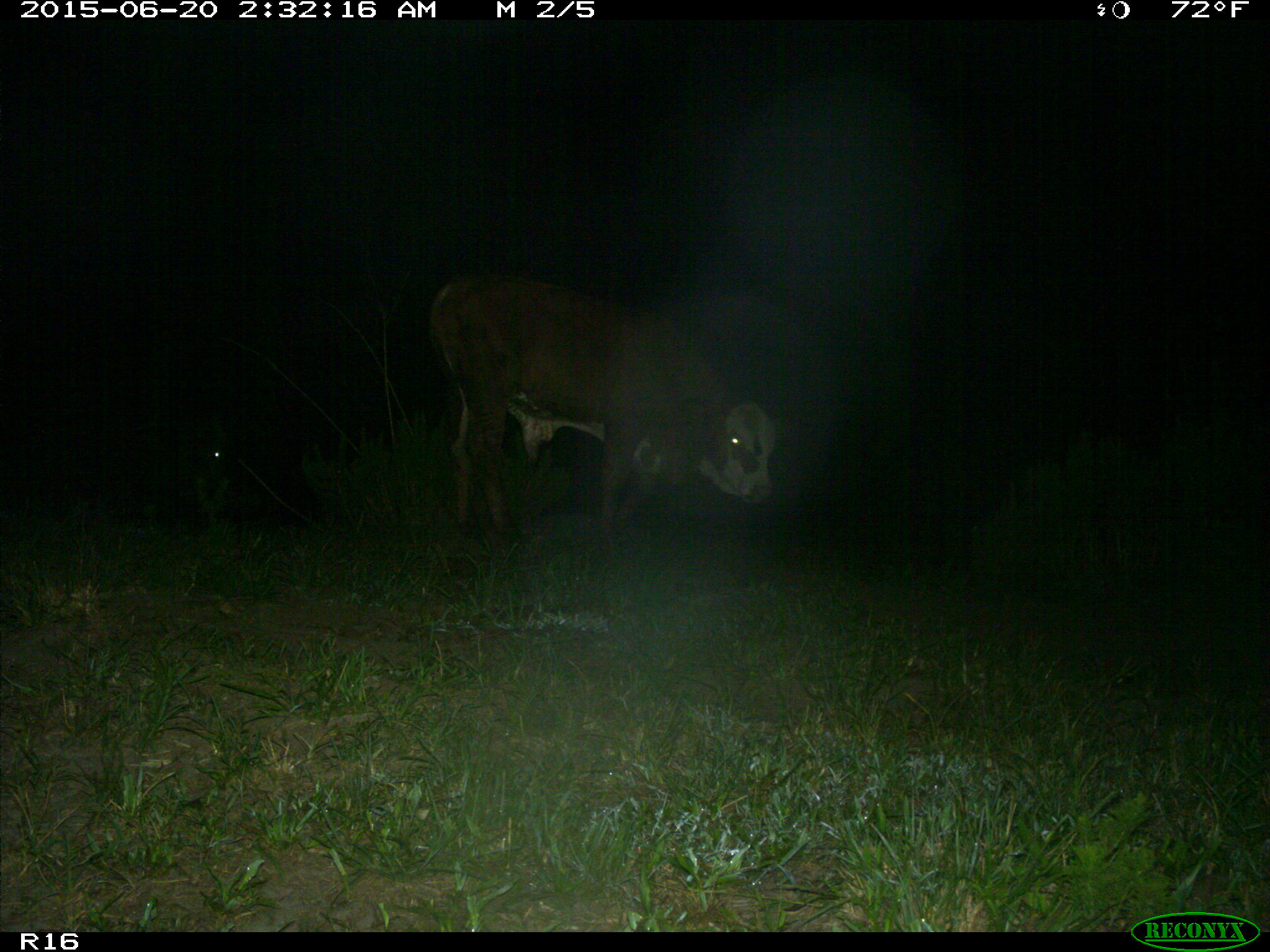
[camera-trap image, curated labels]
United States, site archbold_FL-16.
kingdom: Animalia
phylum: Chordata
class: Mammalia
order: Artiodactyla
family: Bovidae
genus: Bos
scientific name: Bos taurus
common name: domestic cow